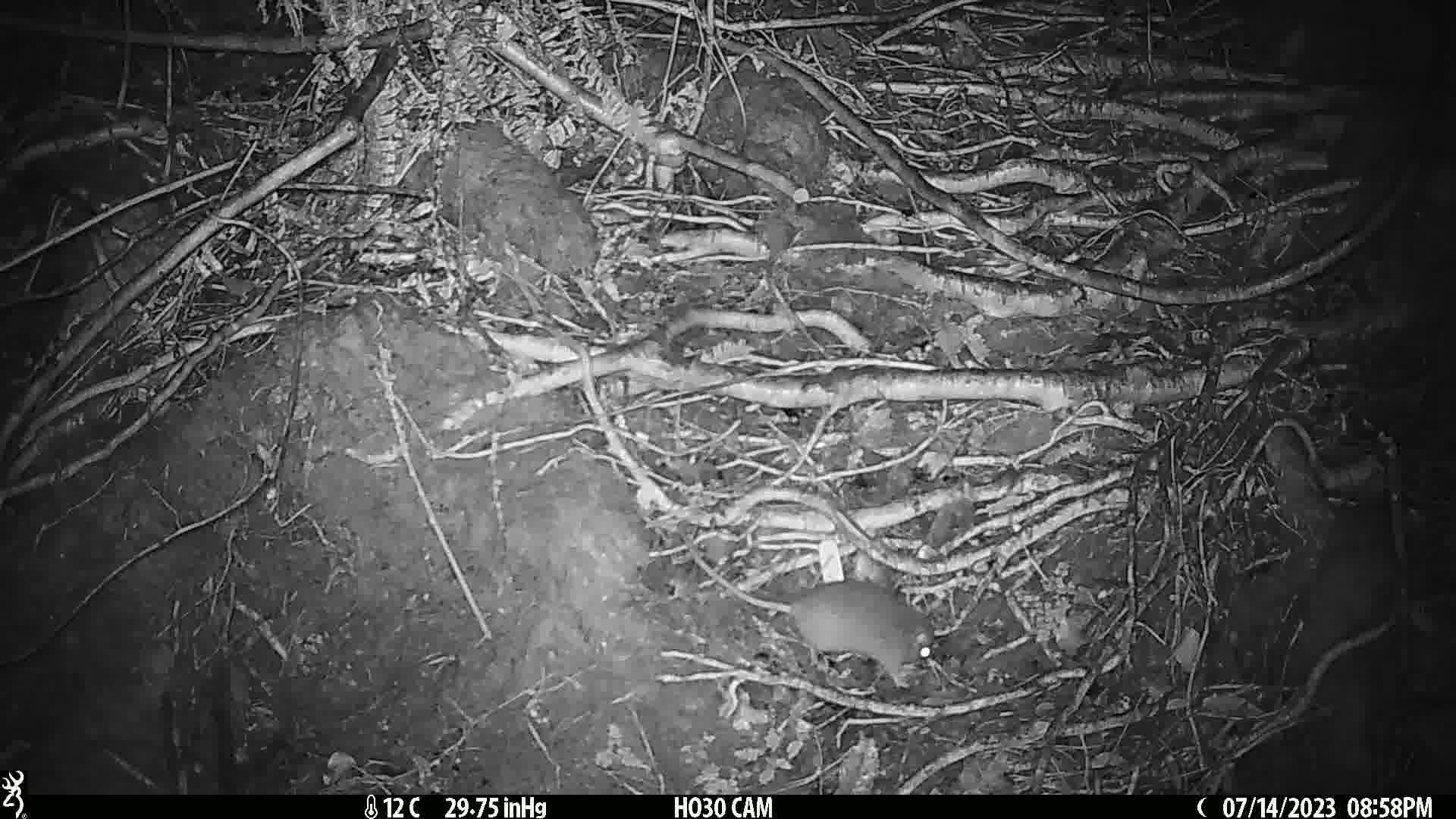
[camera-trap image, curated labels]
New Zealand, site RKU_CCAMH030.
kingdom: Animalia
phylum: Chordata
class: Mammalia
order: Rodentia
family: Muridae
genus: Rattus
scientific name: Rattus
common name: rat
Rat (Rattus).